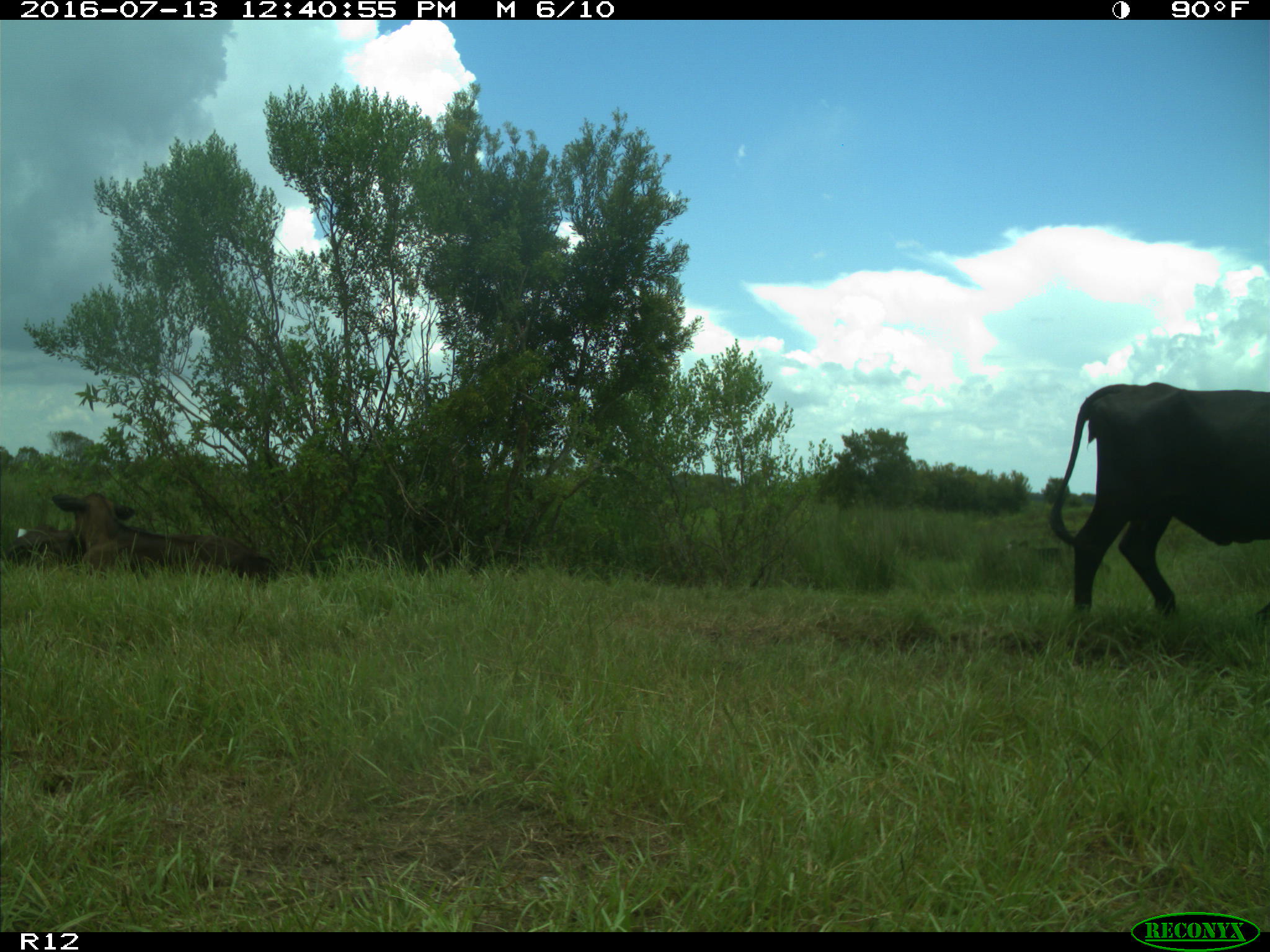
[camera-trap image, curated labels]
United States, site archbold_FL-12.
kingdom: Animalia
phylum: Chordata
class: Mammalia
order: Artiodactyla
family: Bovidae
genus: Bos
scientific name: Bos taurus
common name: domestic cow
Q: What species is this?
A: Bos taurus (domestic cow).